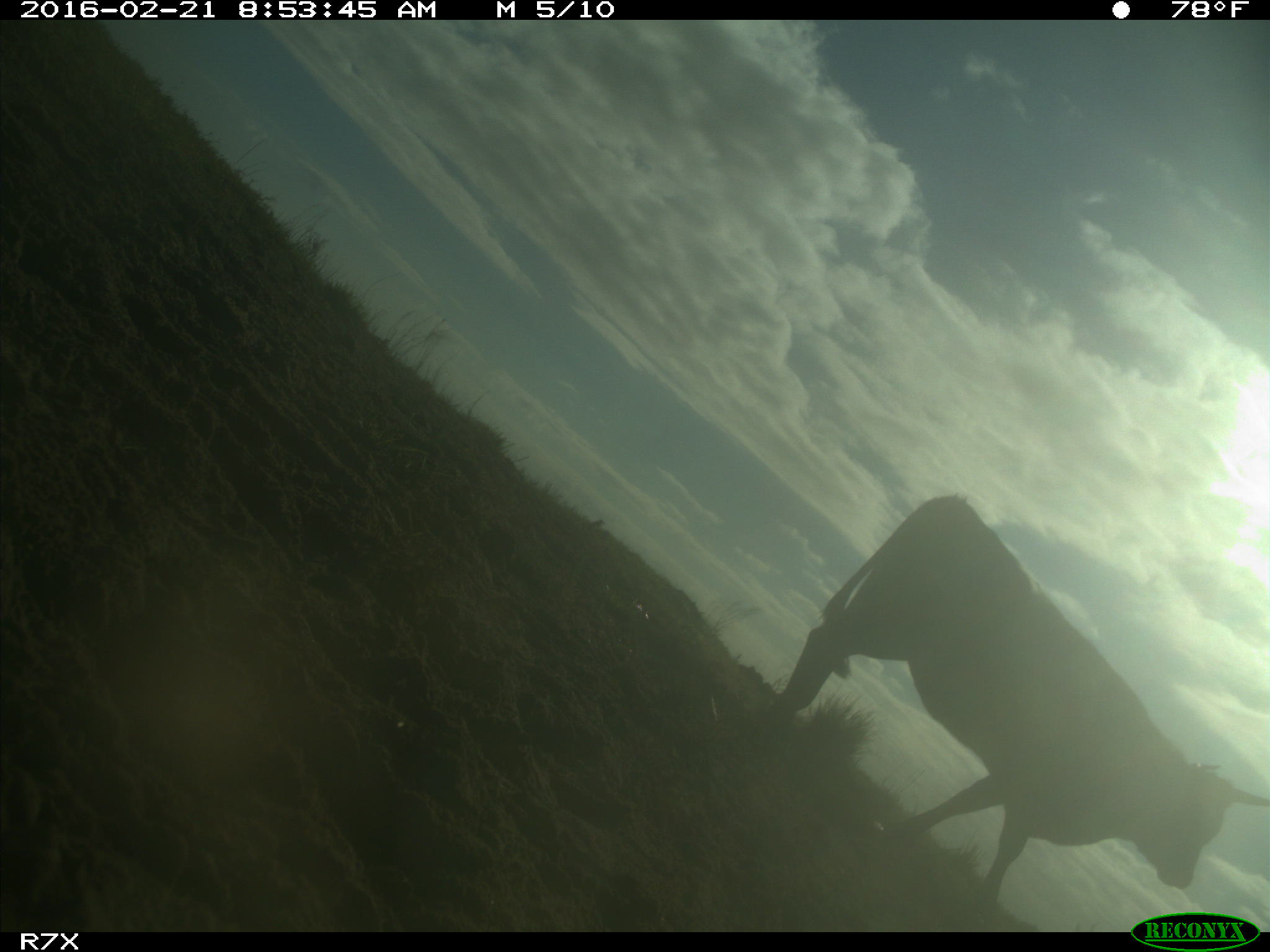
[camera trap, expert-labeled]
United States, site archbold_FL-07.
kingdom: Animalia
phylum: Chordata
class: Mammalia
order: Artiodactyla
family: Bovidae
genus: Bos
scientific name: Bos taurus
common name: domestic cow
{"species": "Bos taurus (domestic cow)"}